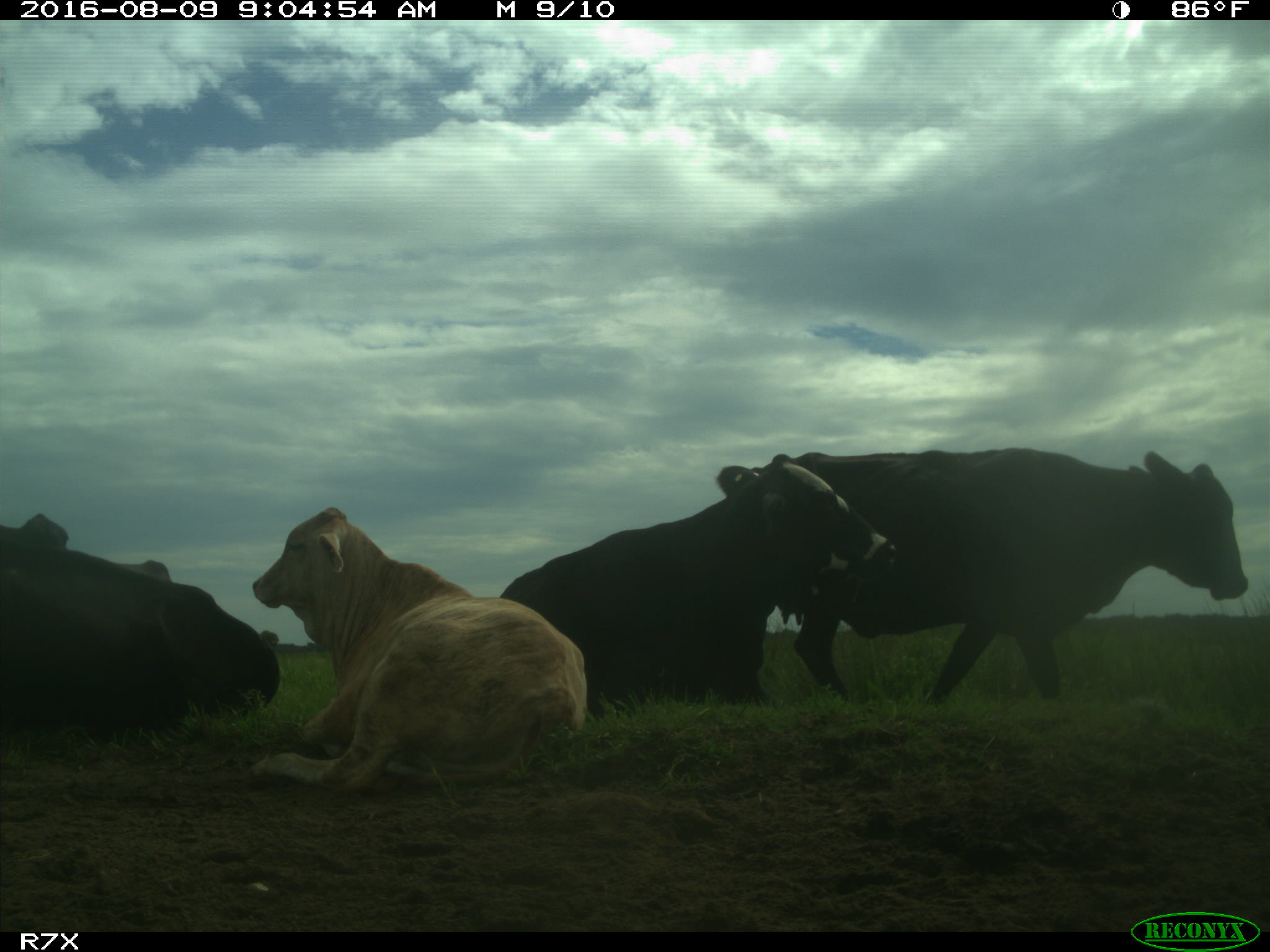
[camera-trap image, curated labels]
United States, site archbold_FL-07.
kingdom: Animalia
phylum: Chordata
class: Mammalia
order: Artiodactyla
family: Bovidae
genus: Bos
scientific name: Bos taurus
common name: domestic cow